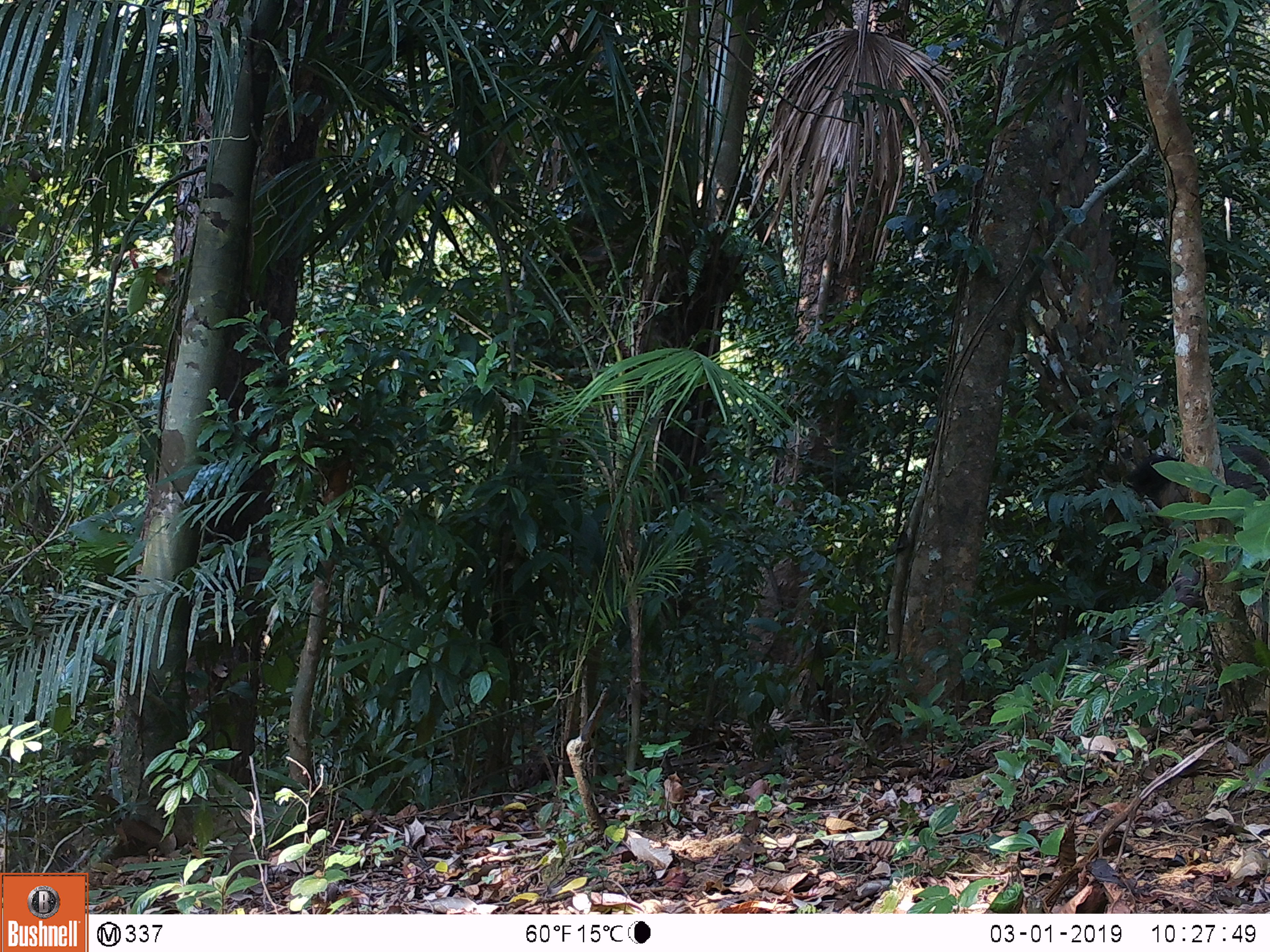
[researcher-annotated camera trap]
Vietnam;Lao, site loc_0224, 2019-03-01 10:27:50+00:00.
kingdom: Animalia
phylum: Chordata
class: Mammalia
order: Artiodactyla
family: Cervidae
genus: Rusa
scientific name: Rusa unicolor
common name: sambar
Sambar (Rusa unicolor). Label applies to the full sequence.